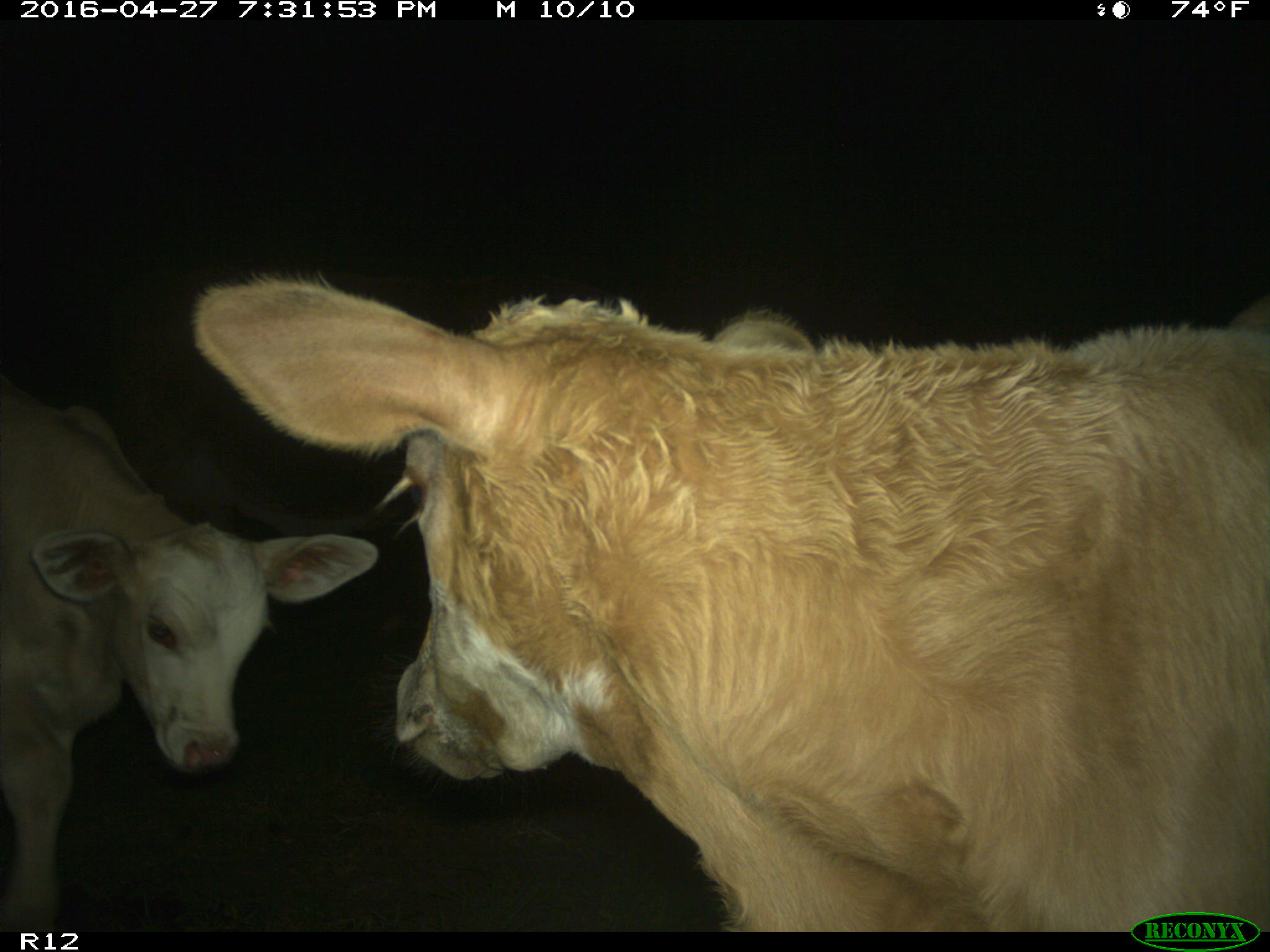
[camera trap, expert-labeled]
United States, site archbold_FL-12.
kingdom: Animalia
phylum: Chordata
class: Mammalia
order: Artiodactyla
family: Bovidae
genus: Bos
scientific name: Bos taurus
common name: domestic cow